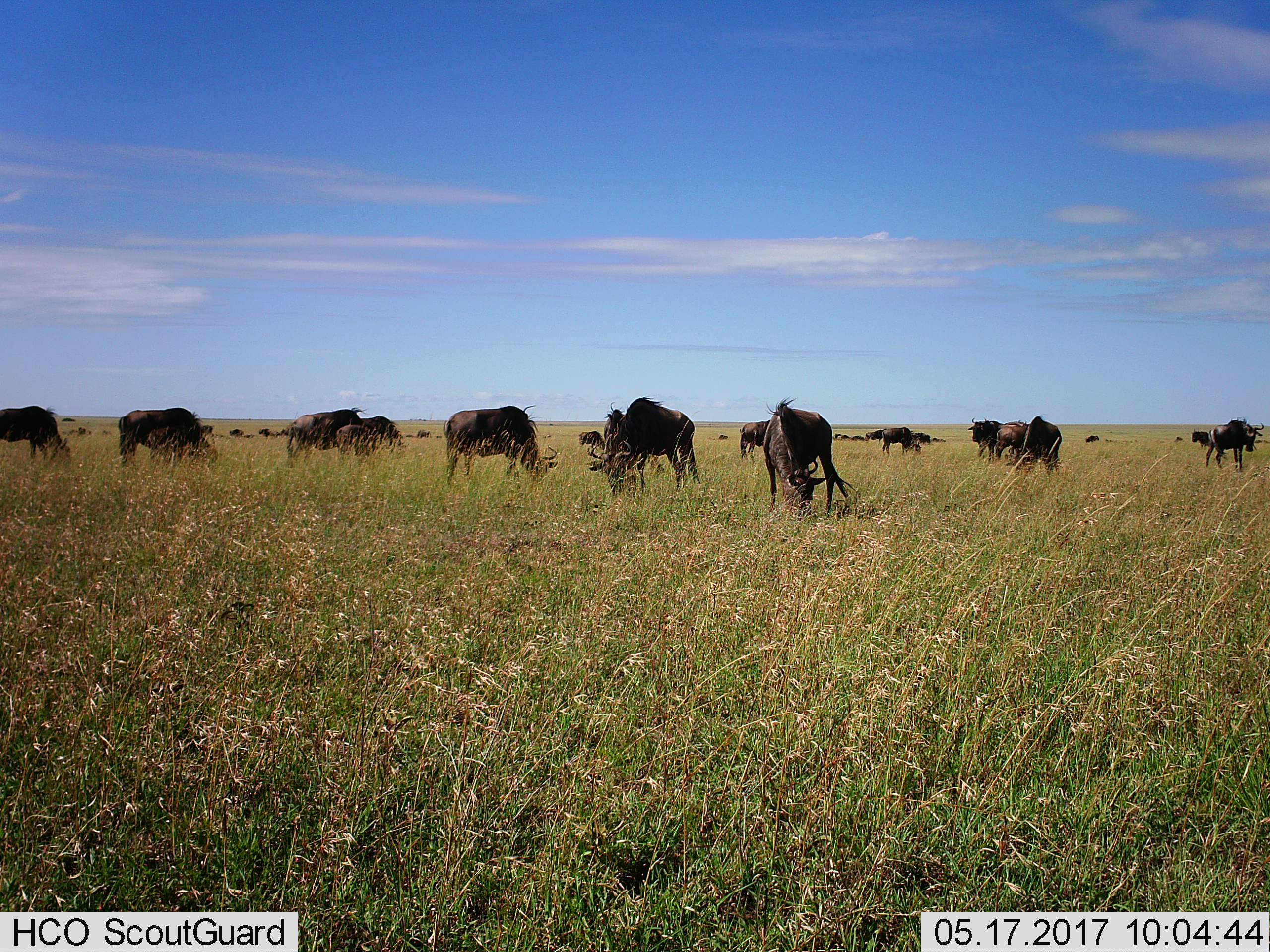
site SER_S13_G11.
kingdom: Animalia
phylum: Chordata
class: Mammalia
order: Artiodactyla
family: Bovidae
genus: Connochaetes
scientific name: Connochaetes taurinus taurinus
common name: blue wildebeest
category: wildebeestblue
Wildebeestblue (blue wildebeest) (Connochaetes taurinus taurinus), count 11-50. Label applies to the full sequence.